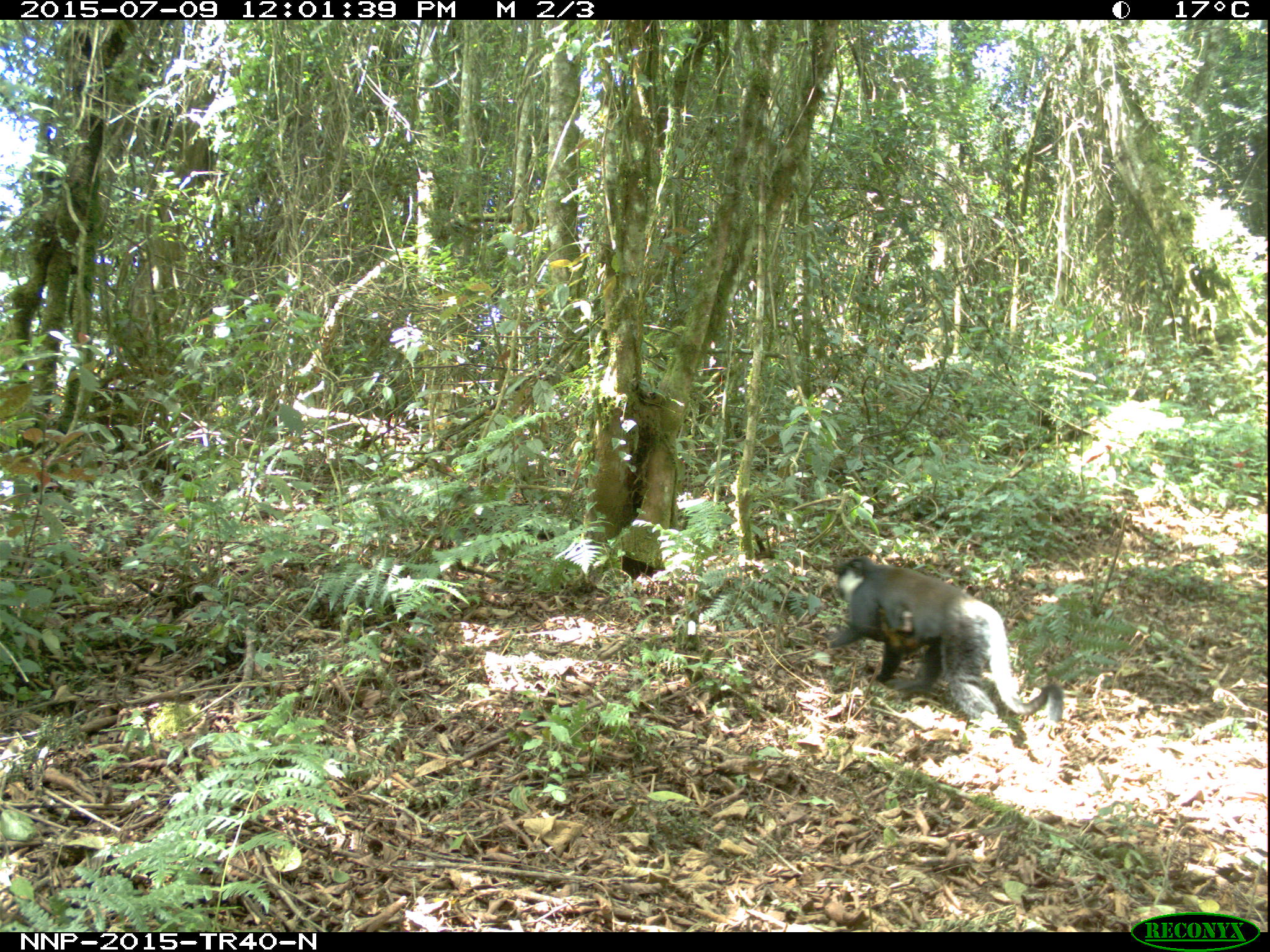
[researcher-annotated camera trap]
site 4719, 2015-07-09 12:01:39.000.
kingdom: Animalia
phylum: Chordata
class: Mammalia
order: Primates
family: Cercopithecidae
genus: Allochrocebus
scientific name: Allochrocebus lhoesti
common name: l'hoest's monkey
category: cercopithecus lhoesti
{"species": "cercopithecus lhoesti (l'hoest's monkey) (Allochrocebus lhoesti)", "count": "2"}